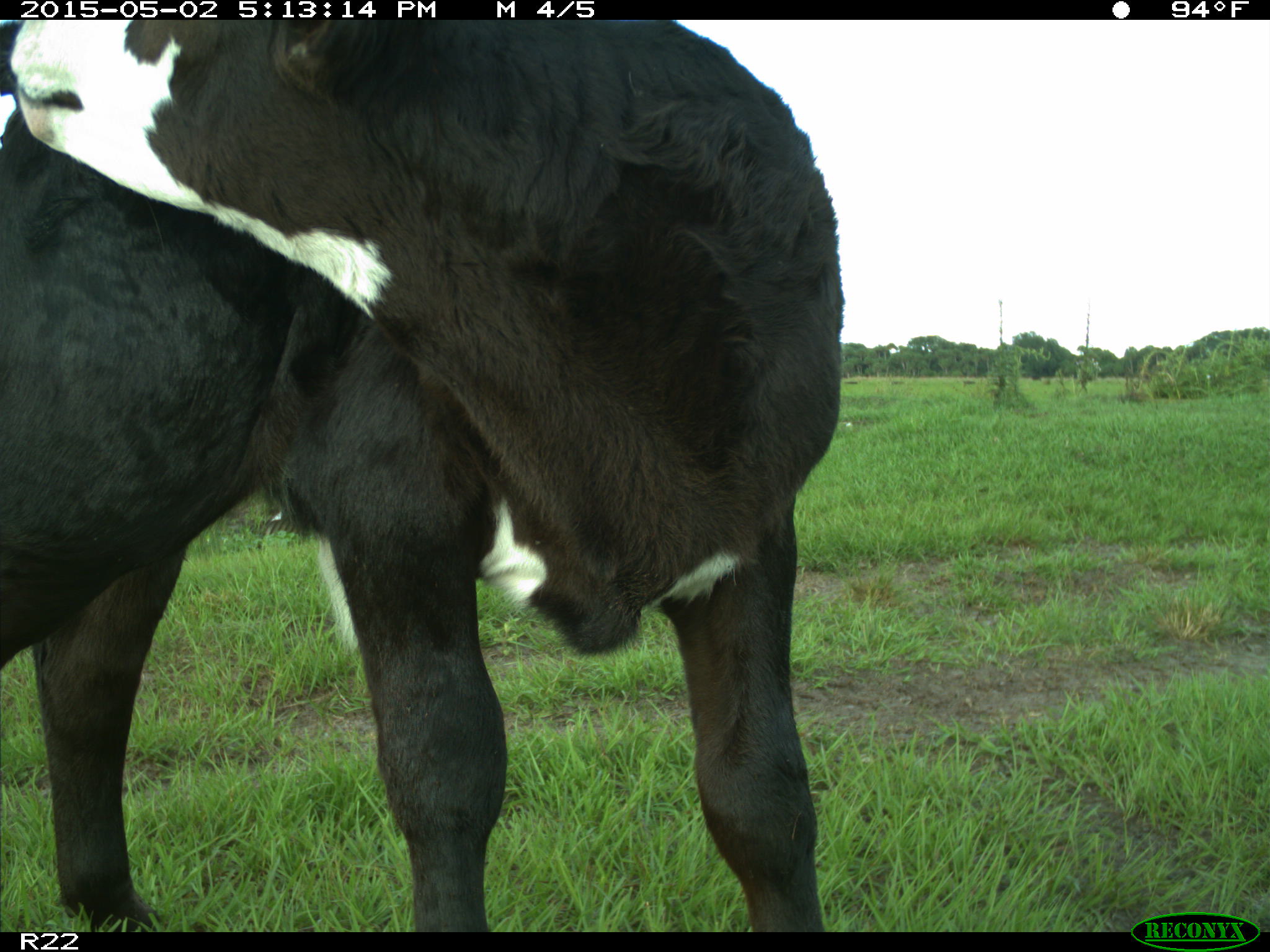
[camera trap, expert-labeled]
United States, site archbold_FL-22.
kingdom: Animalia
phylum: Chordata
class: Mammalia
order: Artiodactyla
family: Bovidae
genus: Bos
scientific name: Bos taurus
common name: domestic cow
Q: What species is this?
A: Bos taurus (domestic cow).